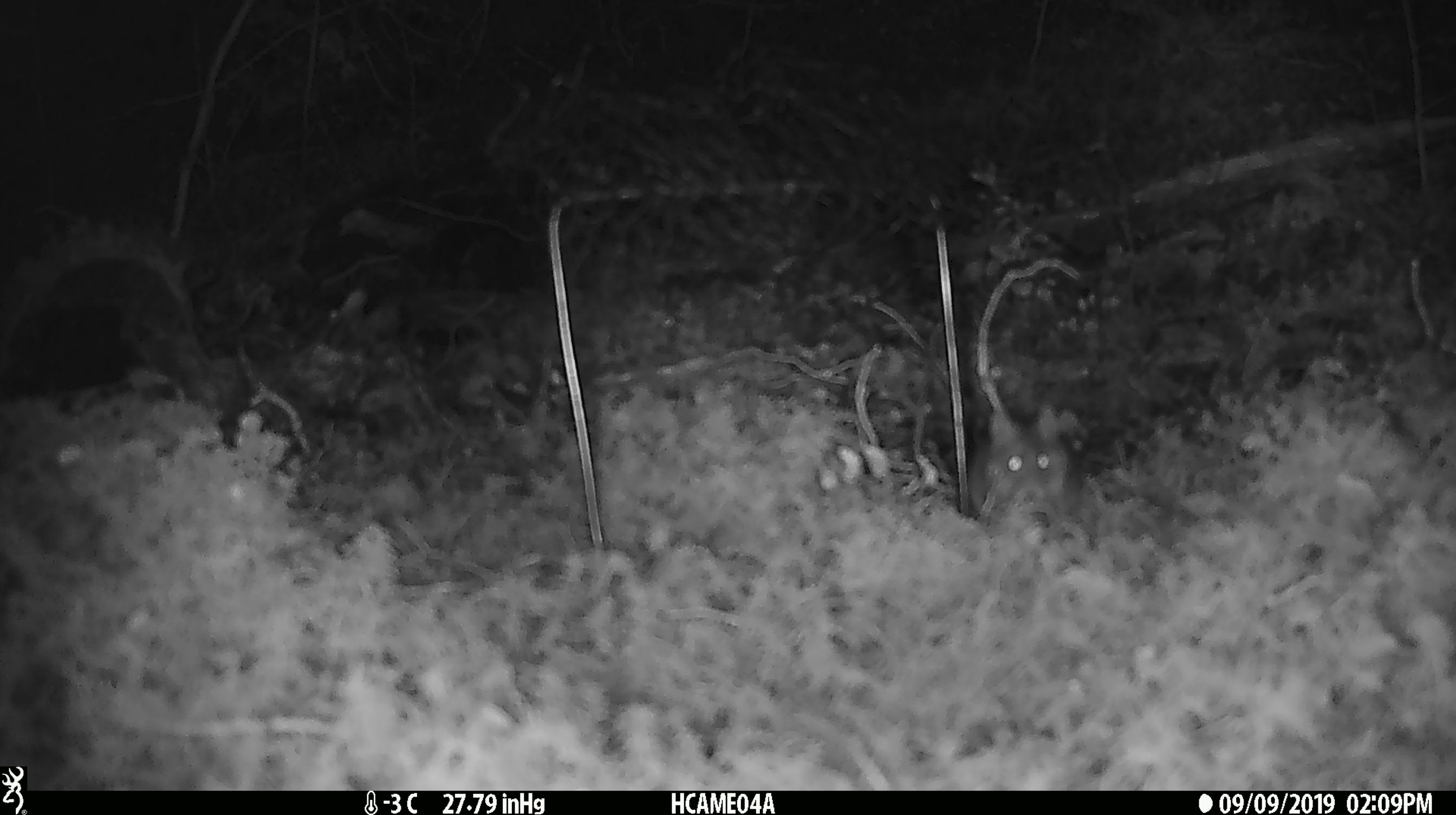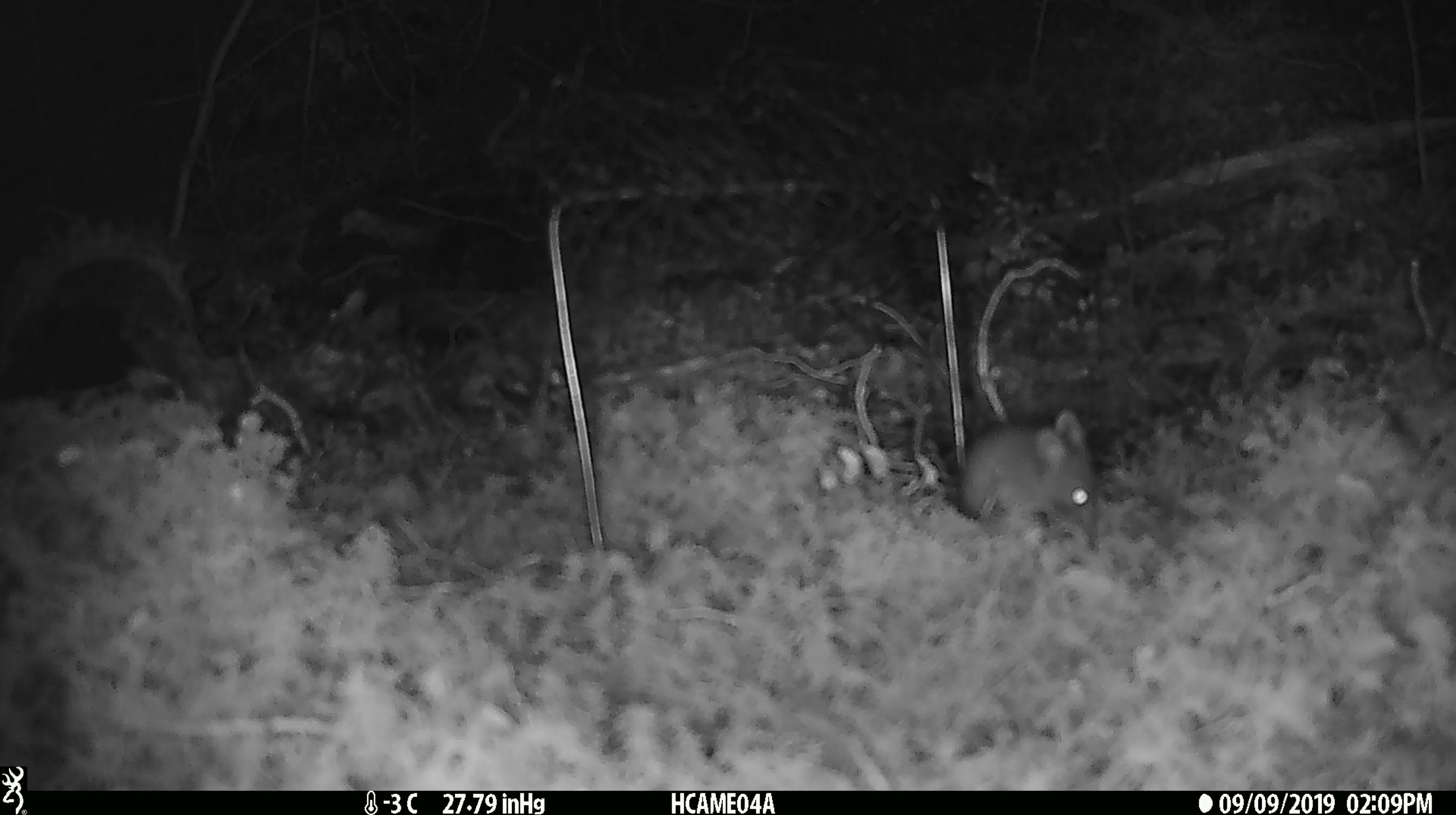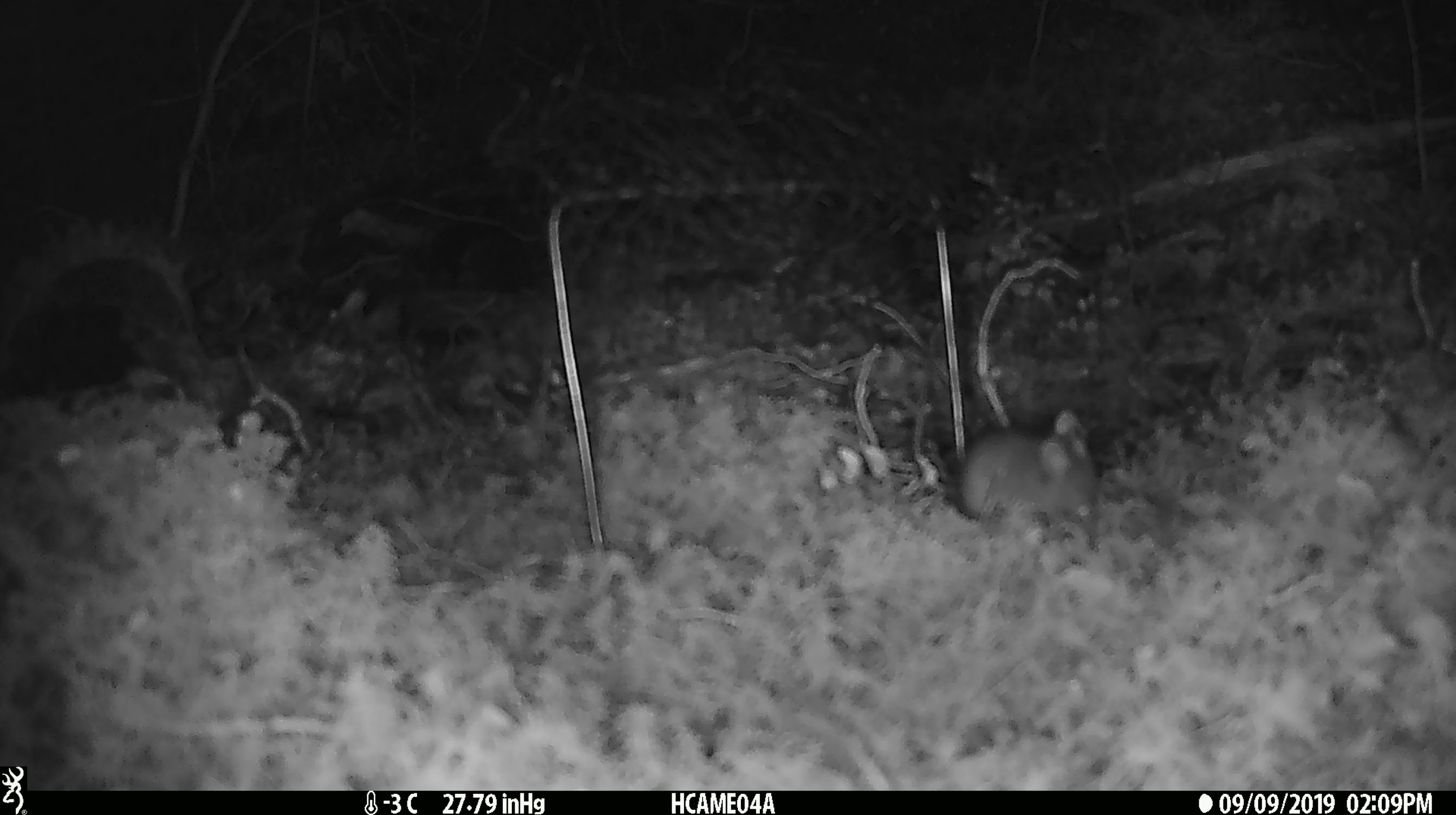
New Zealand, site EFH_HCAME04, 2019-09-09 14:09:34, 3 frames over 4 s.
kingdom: Animalia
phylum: Chordata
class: Mammalia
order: Rodentia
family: Muridae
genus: Mus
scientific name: Mus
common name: mouse